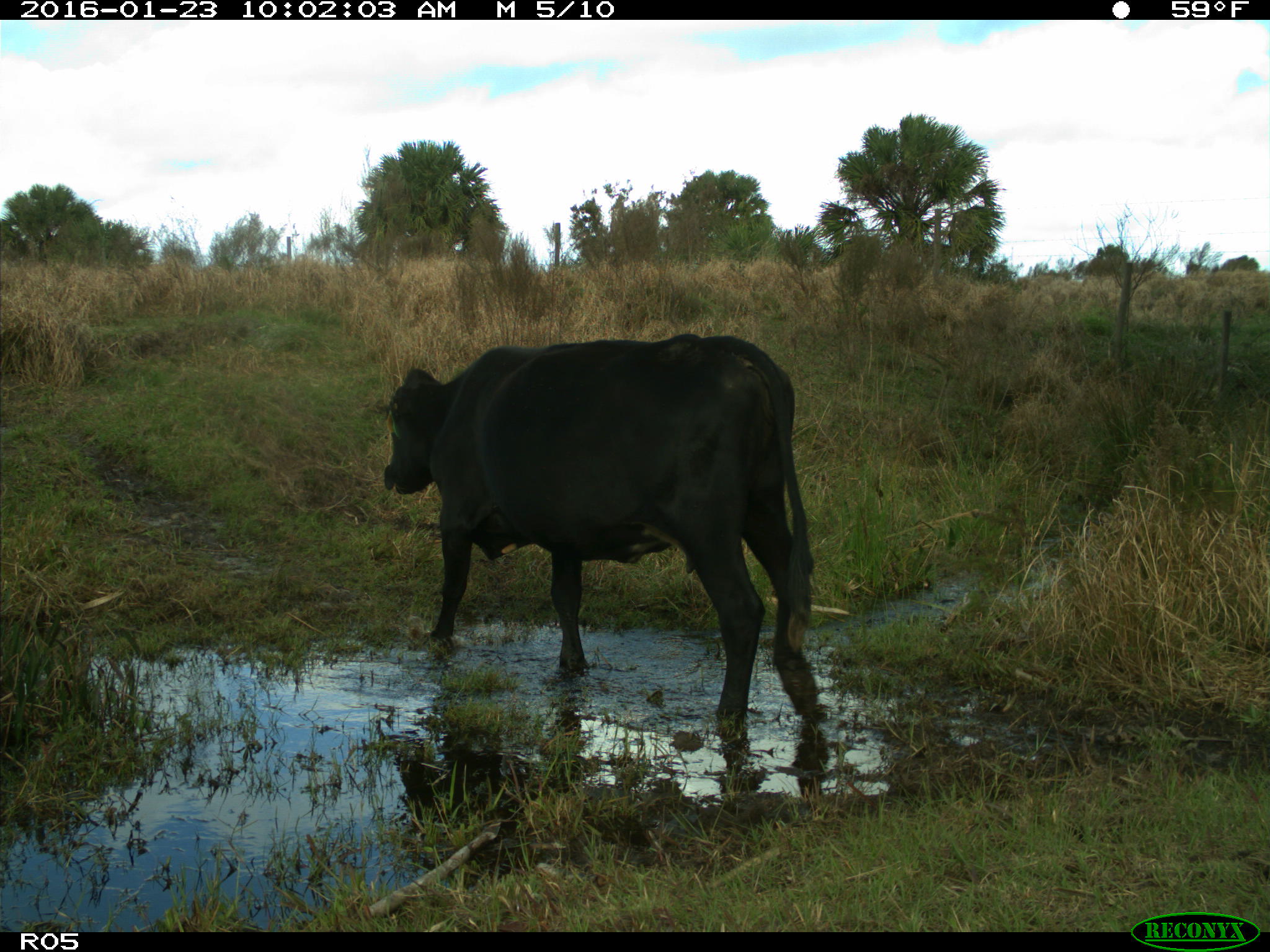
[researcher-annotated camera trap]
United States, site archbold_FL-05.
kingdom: Animalia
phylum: Chordata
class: Mammalia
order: Artiodactyla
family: Bovidae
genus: Bos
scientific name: Bos taurus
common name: domestic cow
Bos taurus (domestic cow).